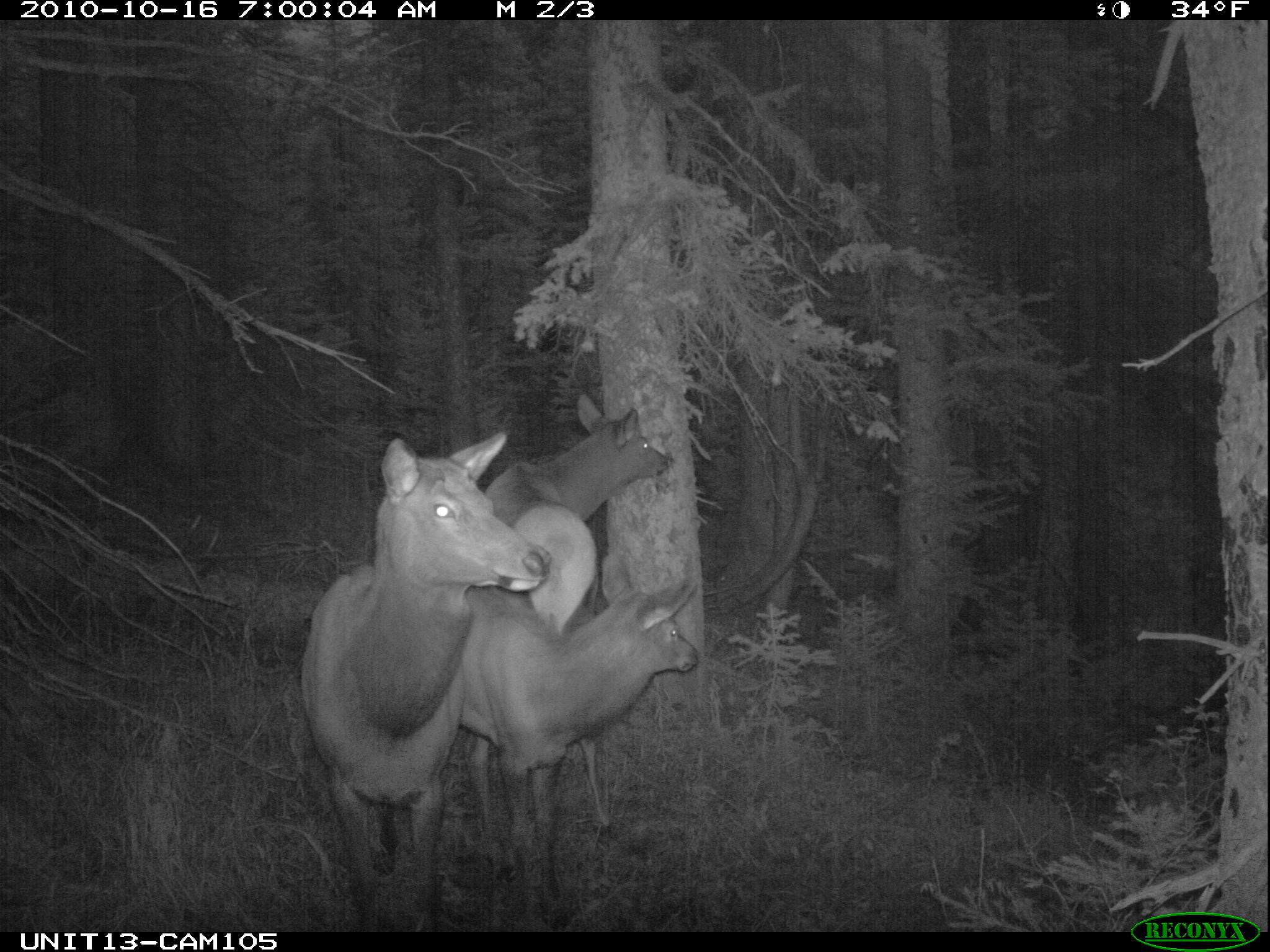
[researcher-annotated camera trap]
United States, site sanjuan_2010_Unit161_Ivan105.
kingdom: Animalia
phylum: Chordata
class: Mammalia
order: Artiodactyla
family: Cervidae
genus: Cervus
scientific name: Cervus elaphus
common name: red deer